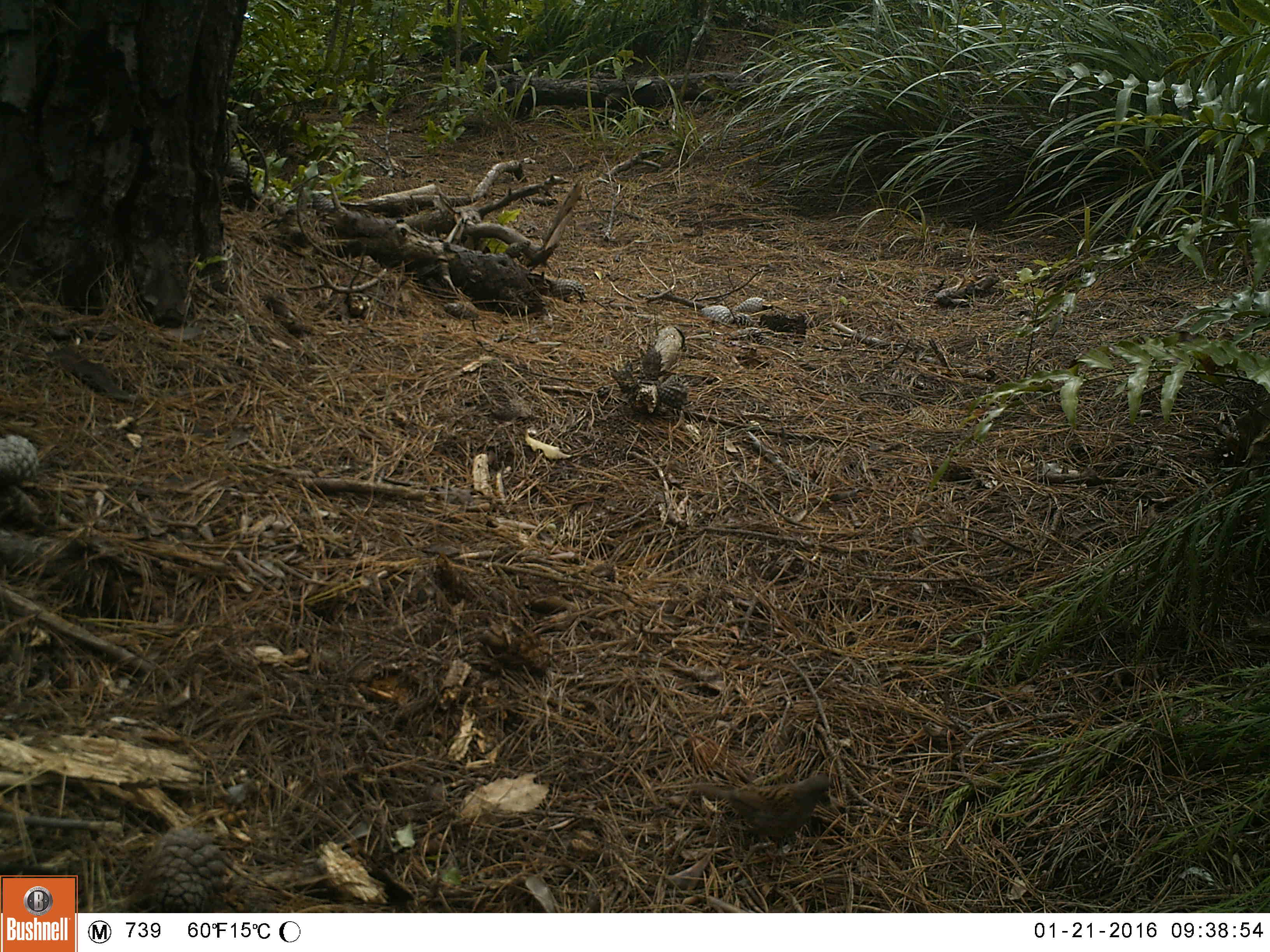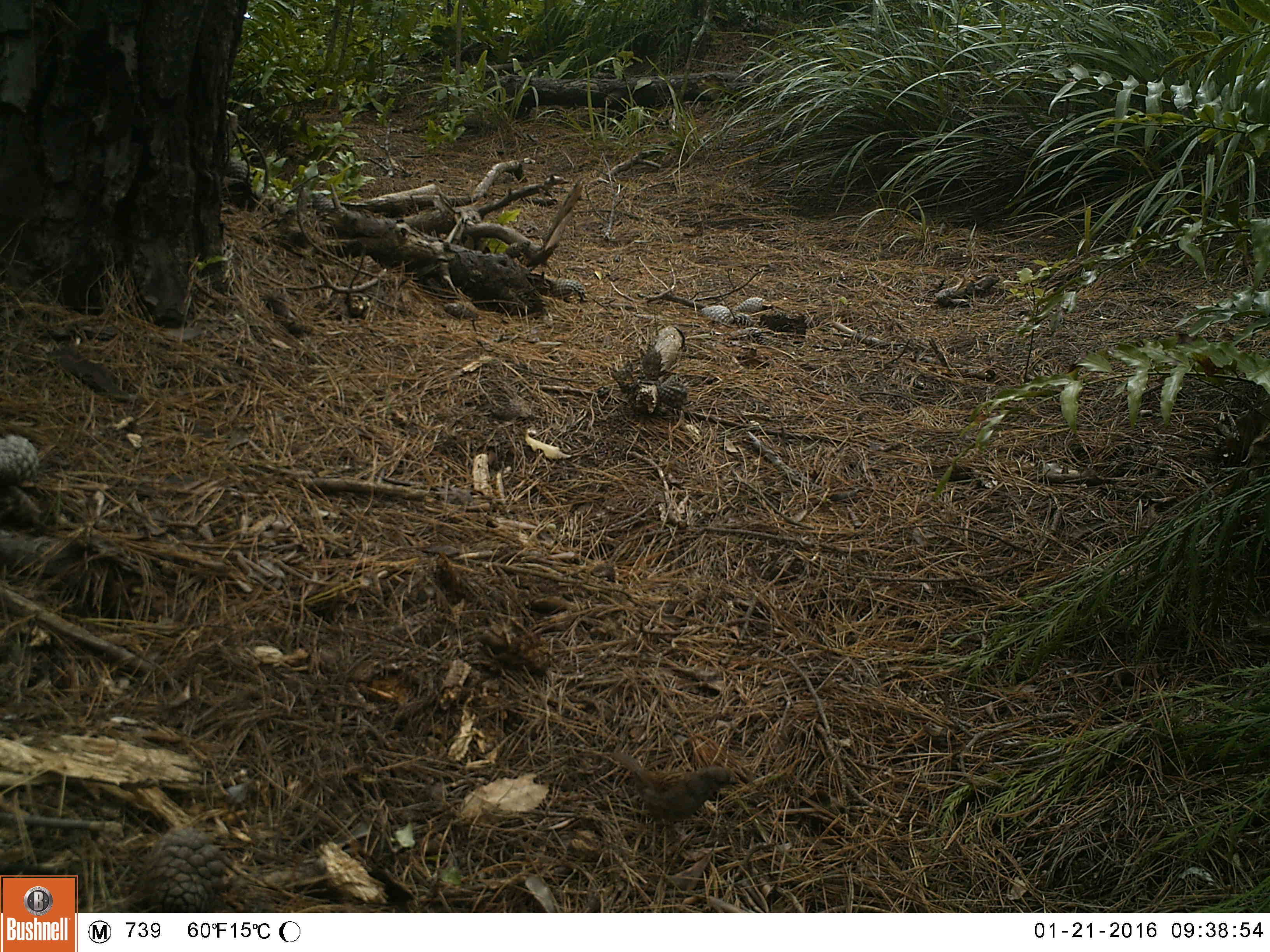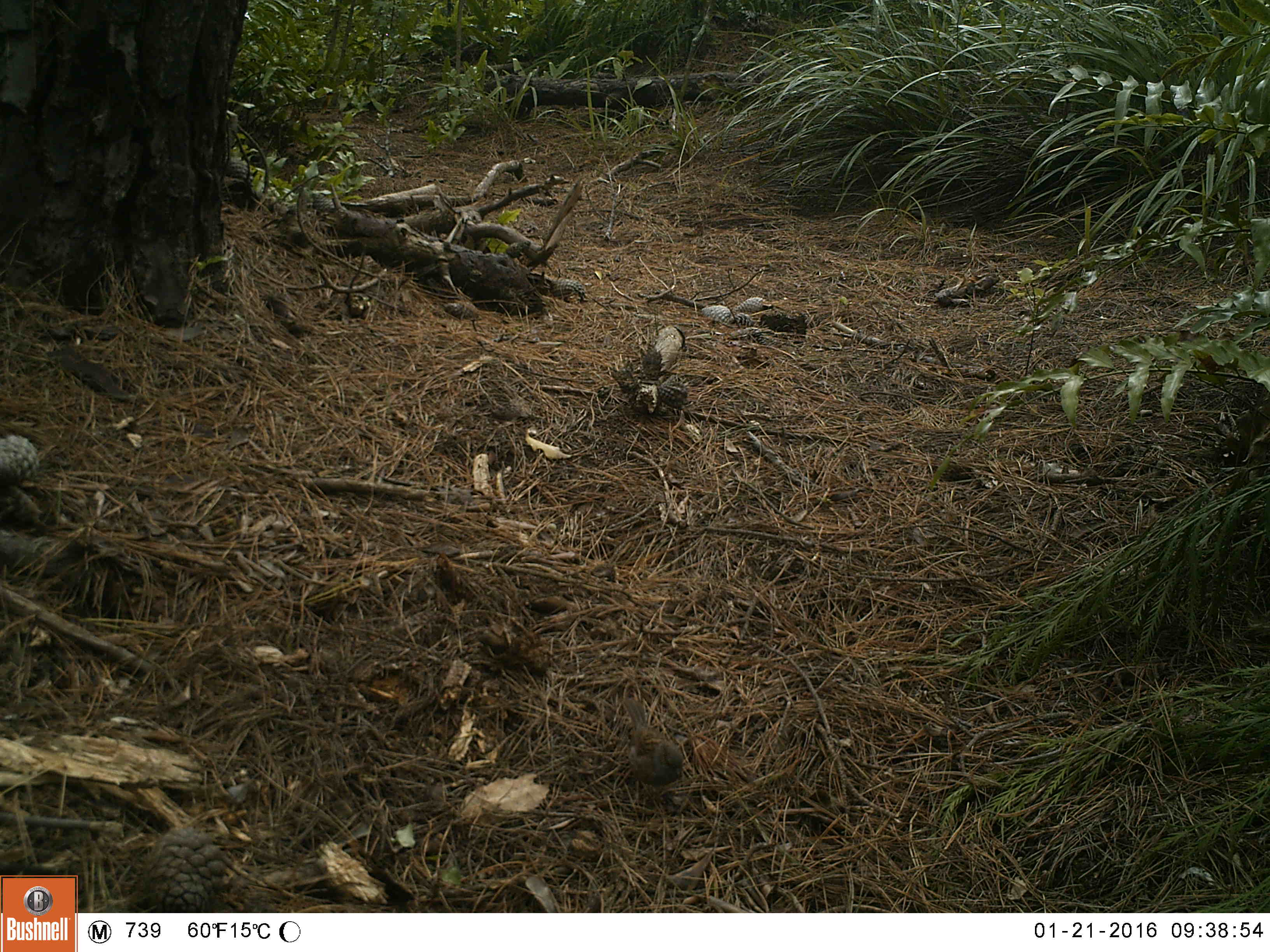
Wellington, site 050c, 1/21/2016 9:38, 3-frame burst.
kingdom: Animalia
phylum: Chordata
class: Aves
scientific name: Aves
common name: bird